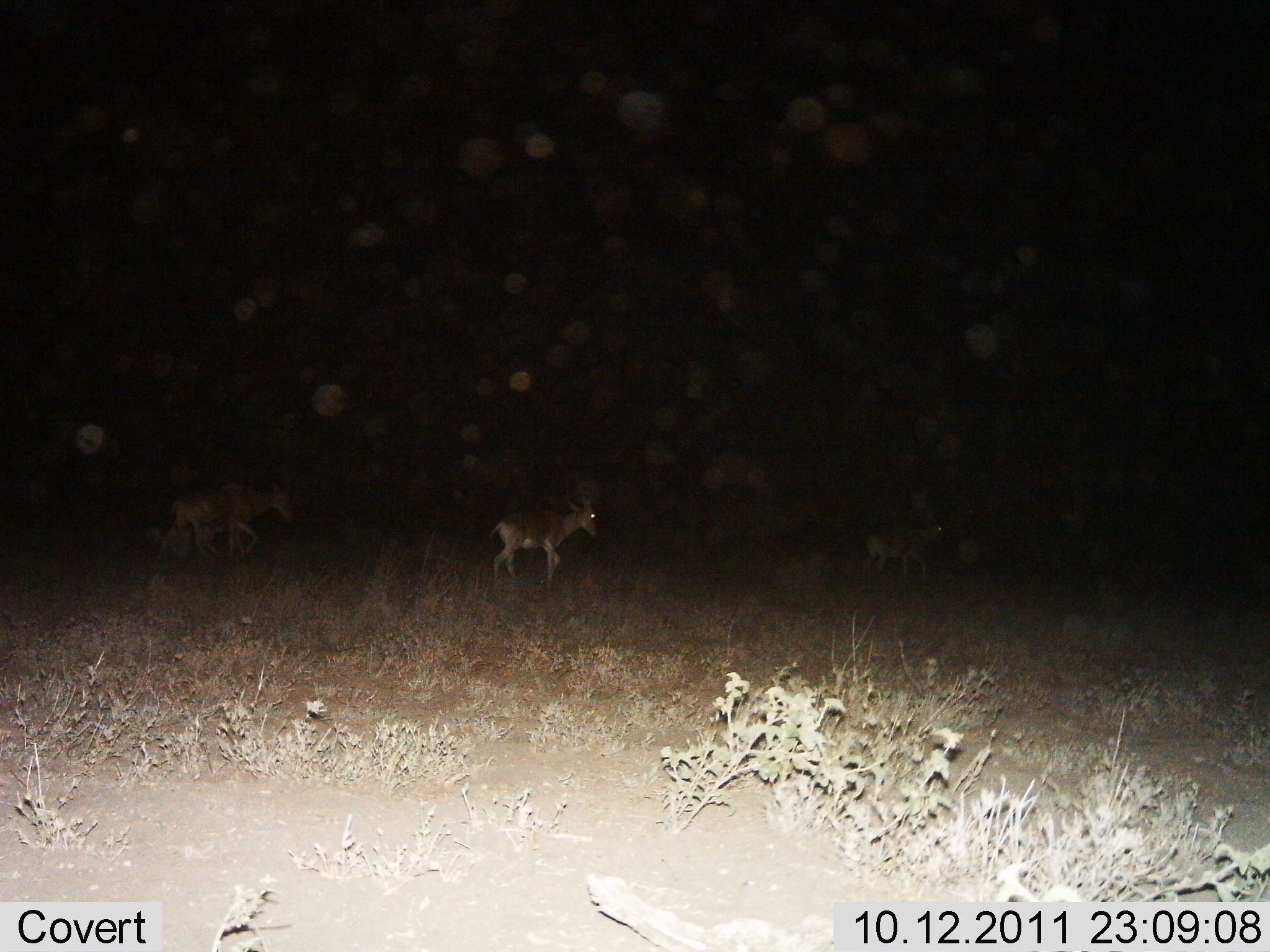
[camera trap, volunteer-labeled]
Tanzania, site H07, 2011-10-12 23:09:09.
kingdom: Animalia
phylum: Chordata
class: Mammalia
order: Artiodactyla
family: Bovidae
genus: Nanger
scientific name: Nanger granti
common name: grant's gazelle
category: gazellegrants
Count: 3.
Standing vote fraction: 25%.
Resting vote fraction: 0%.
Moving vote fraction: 75%.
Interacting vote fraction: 0%.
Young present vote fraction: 0%.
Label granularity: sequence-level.